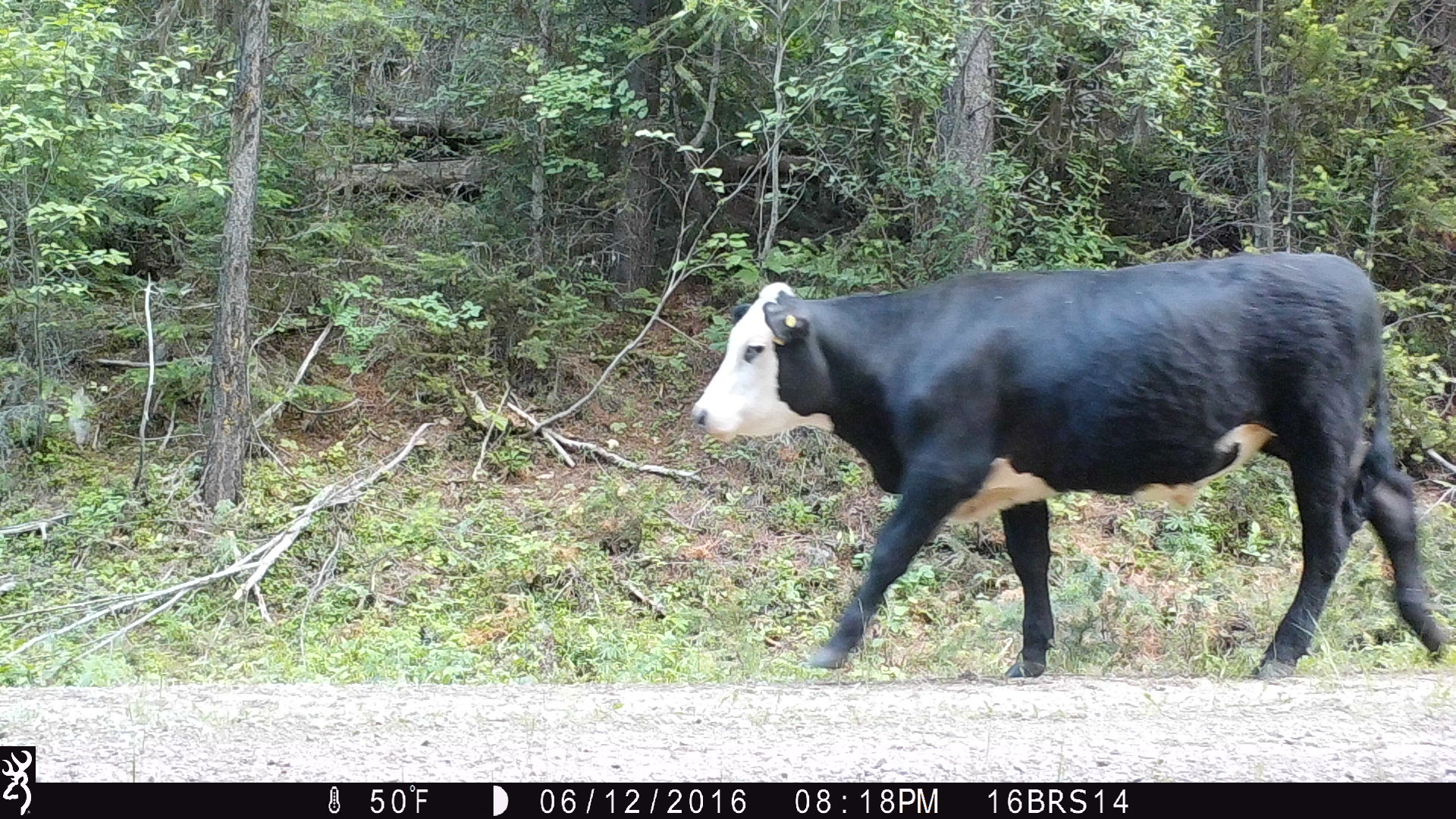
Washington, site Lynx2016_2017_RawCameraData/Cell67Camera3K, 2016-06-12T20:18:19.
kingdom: Animalia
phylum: Chordata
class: Mammalia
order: Artiodactyla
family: Bovidae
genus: Bos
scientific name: Bos taurus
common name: domestic cattle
Domestic cattle (Bos taurus). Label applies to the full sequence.